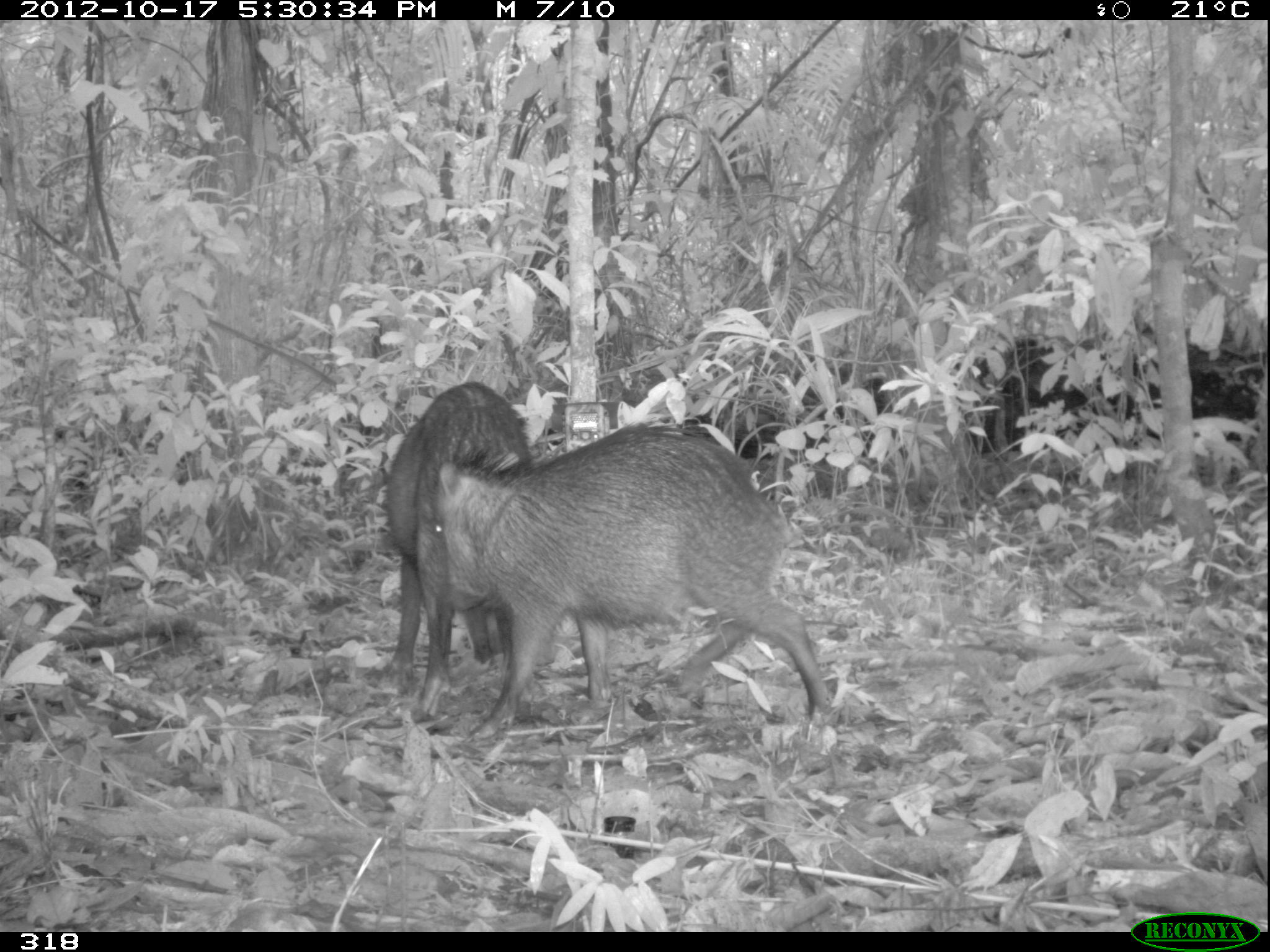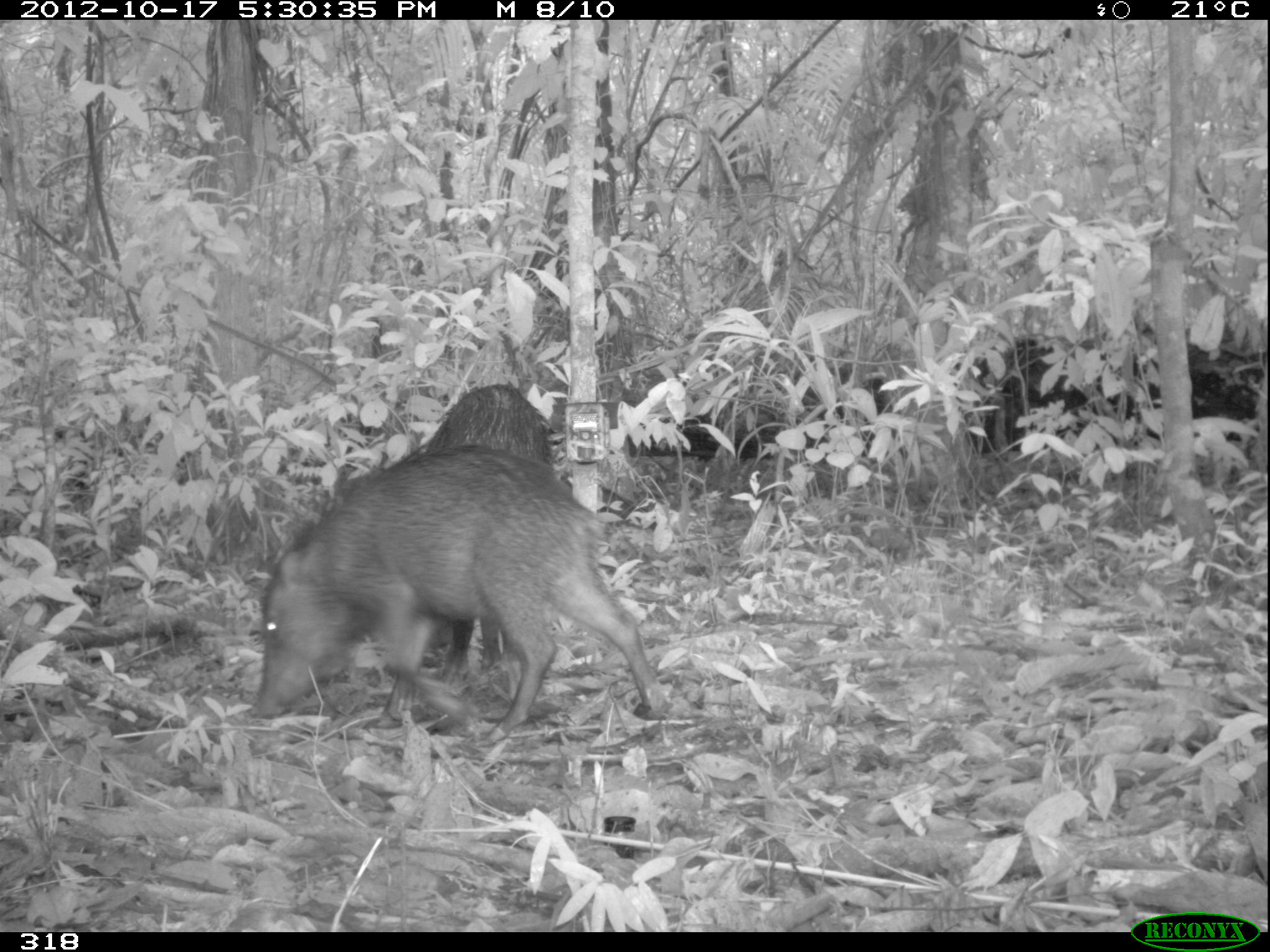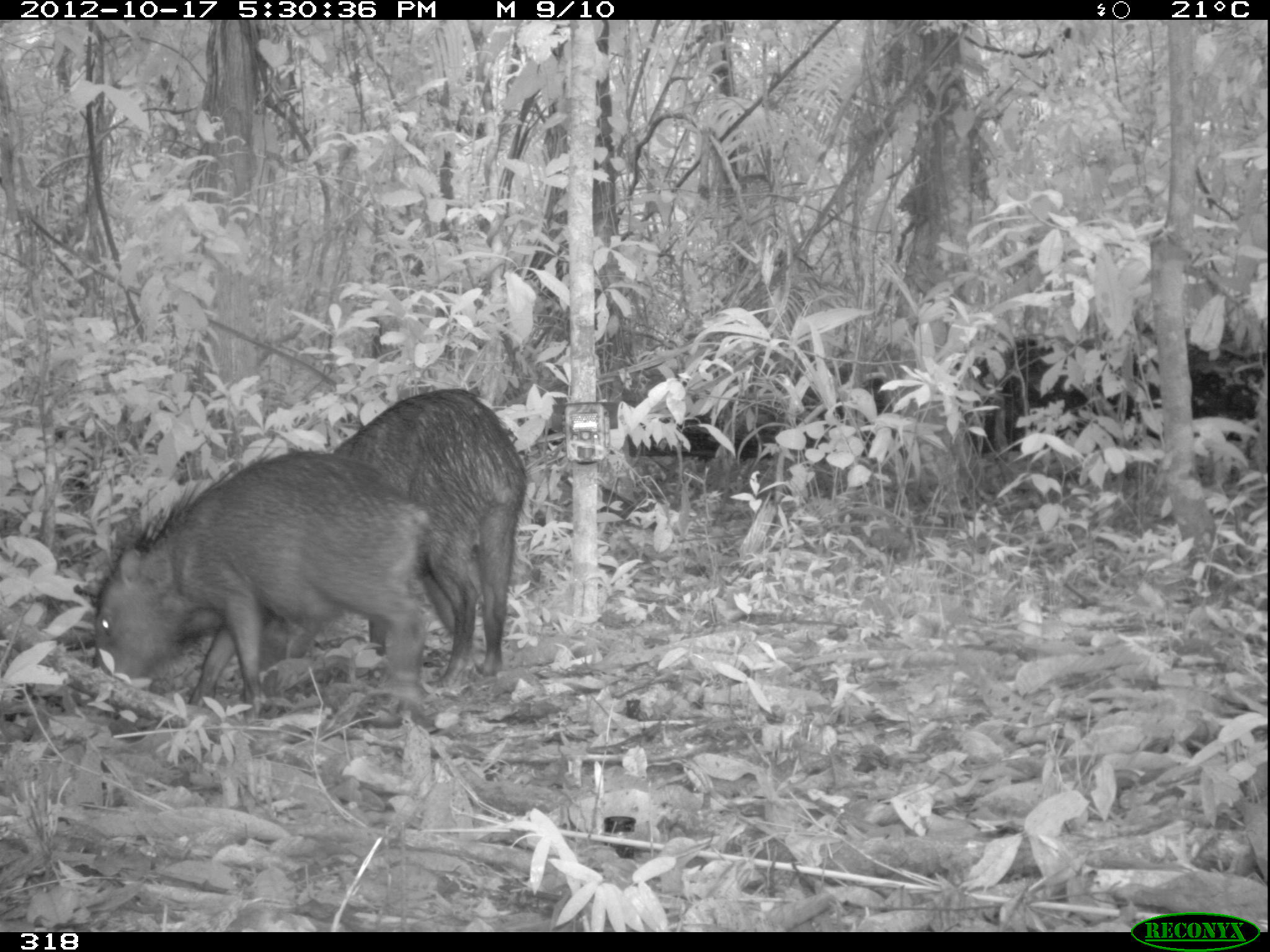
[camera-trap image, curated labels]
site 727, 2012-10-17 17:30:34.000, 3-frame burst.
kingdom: Animalia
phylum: Chordata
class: Mammalia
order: Artiodactyla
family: Tayassuidae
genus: Tayassu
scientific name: Tayassu pecari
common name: white-lipped peccary